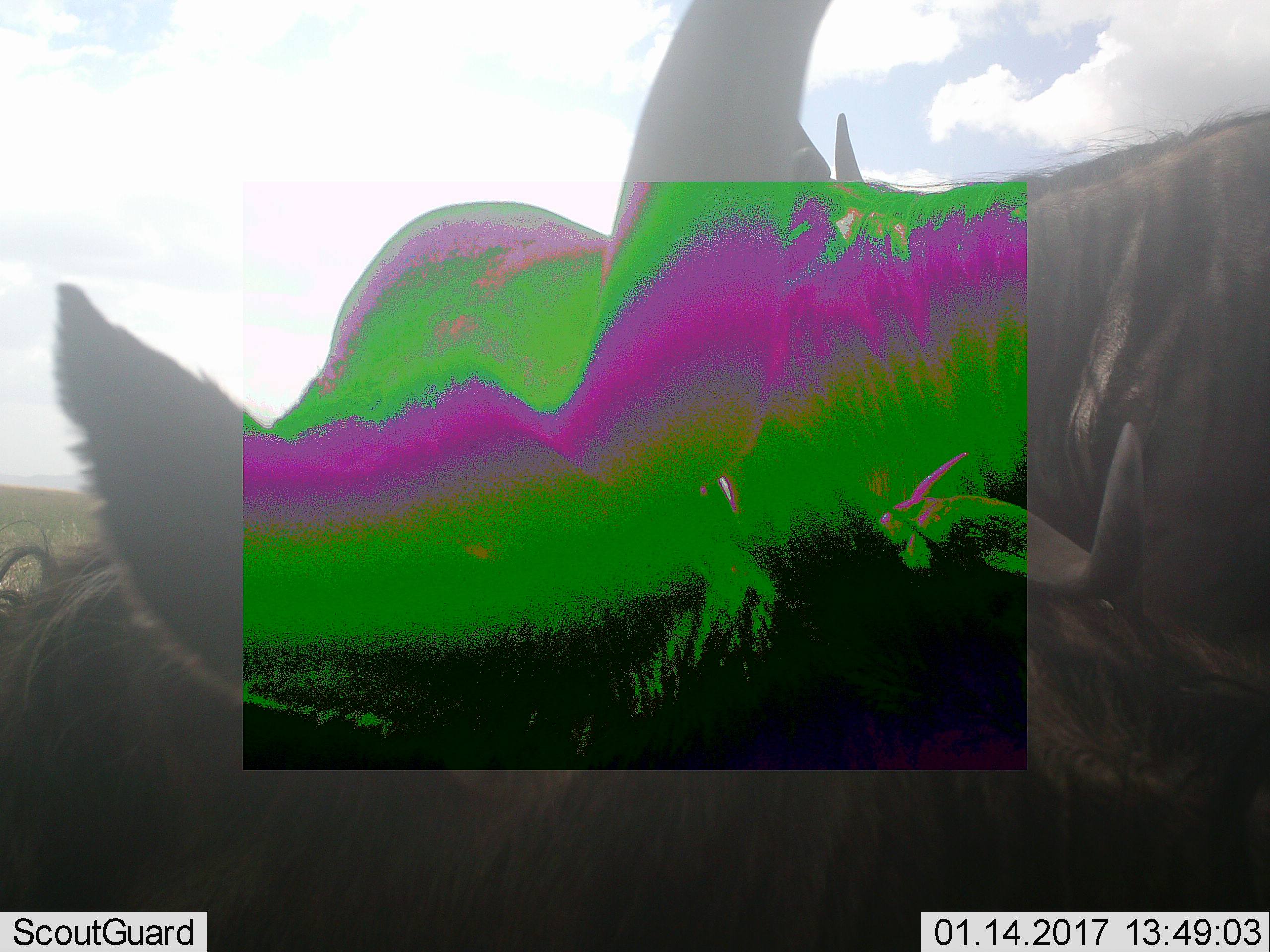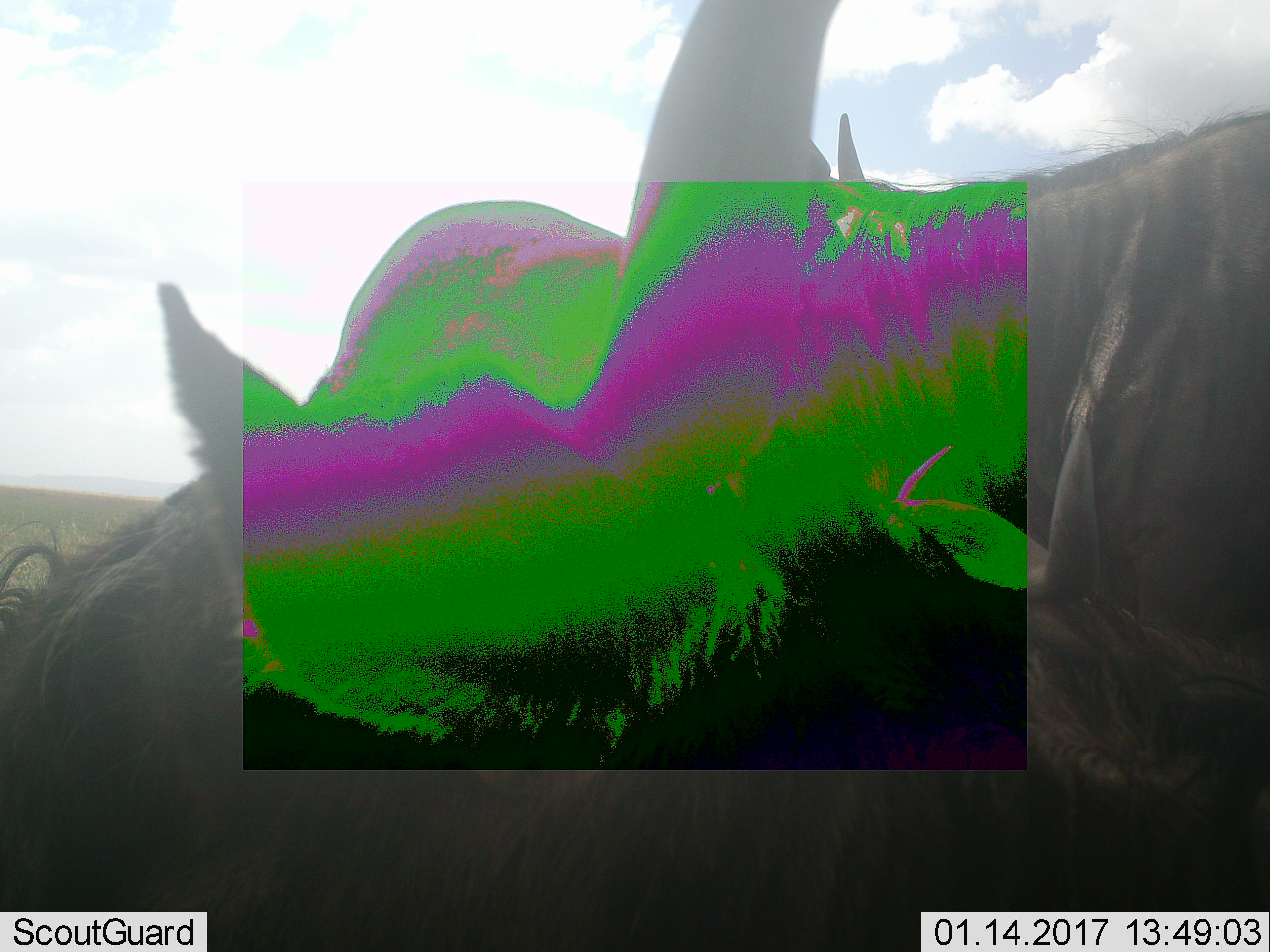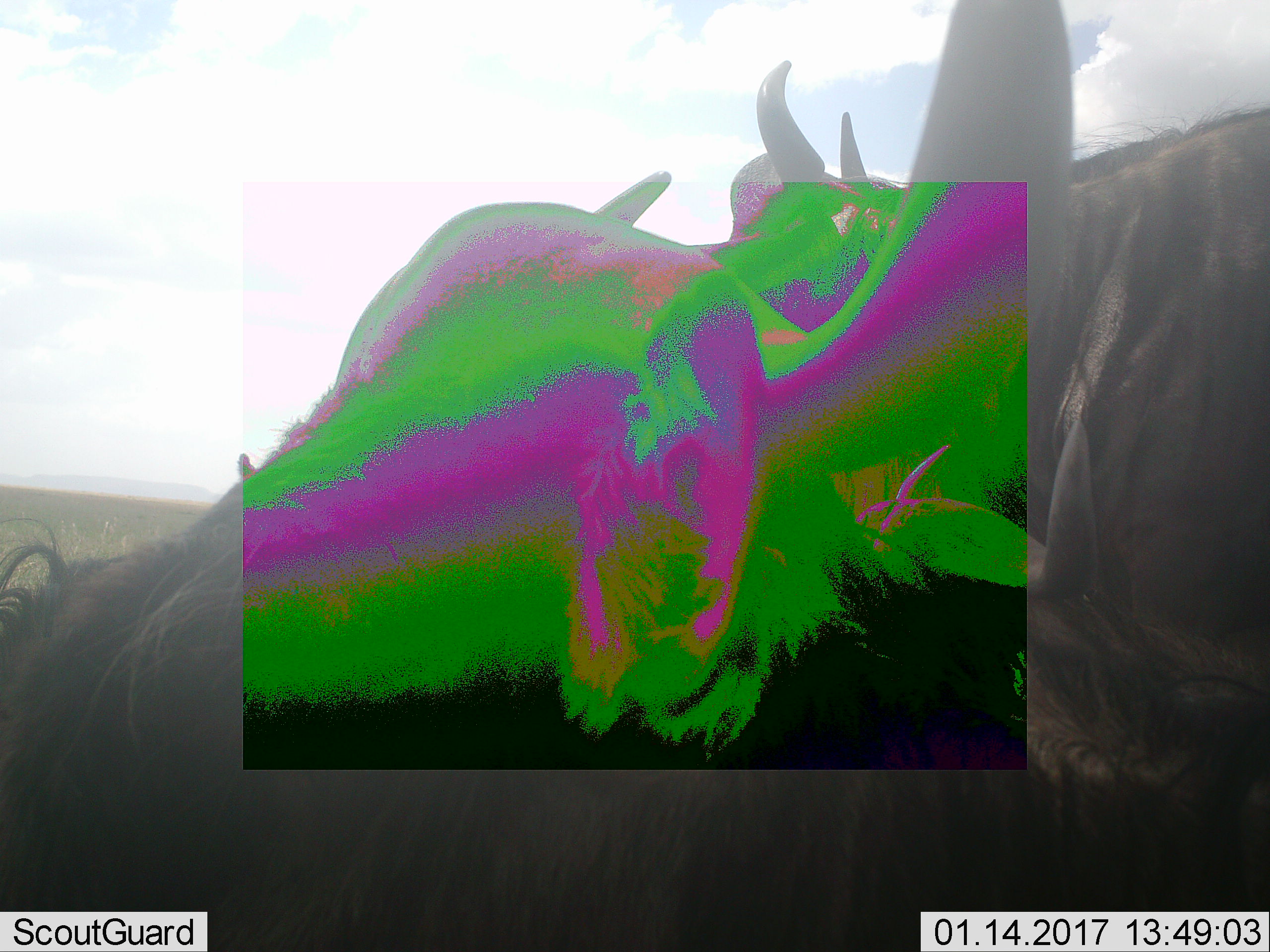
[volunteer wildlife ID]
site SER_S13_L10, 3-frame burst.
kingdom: Animalia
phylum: Chordata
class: Mammalia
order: Artiodactyla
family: Bovidae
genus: Connochaetes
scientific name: Connochaetes taurinus taurinus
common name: blue wildebeest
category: wildebeestblue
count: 3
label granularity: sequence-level